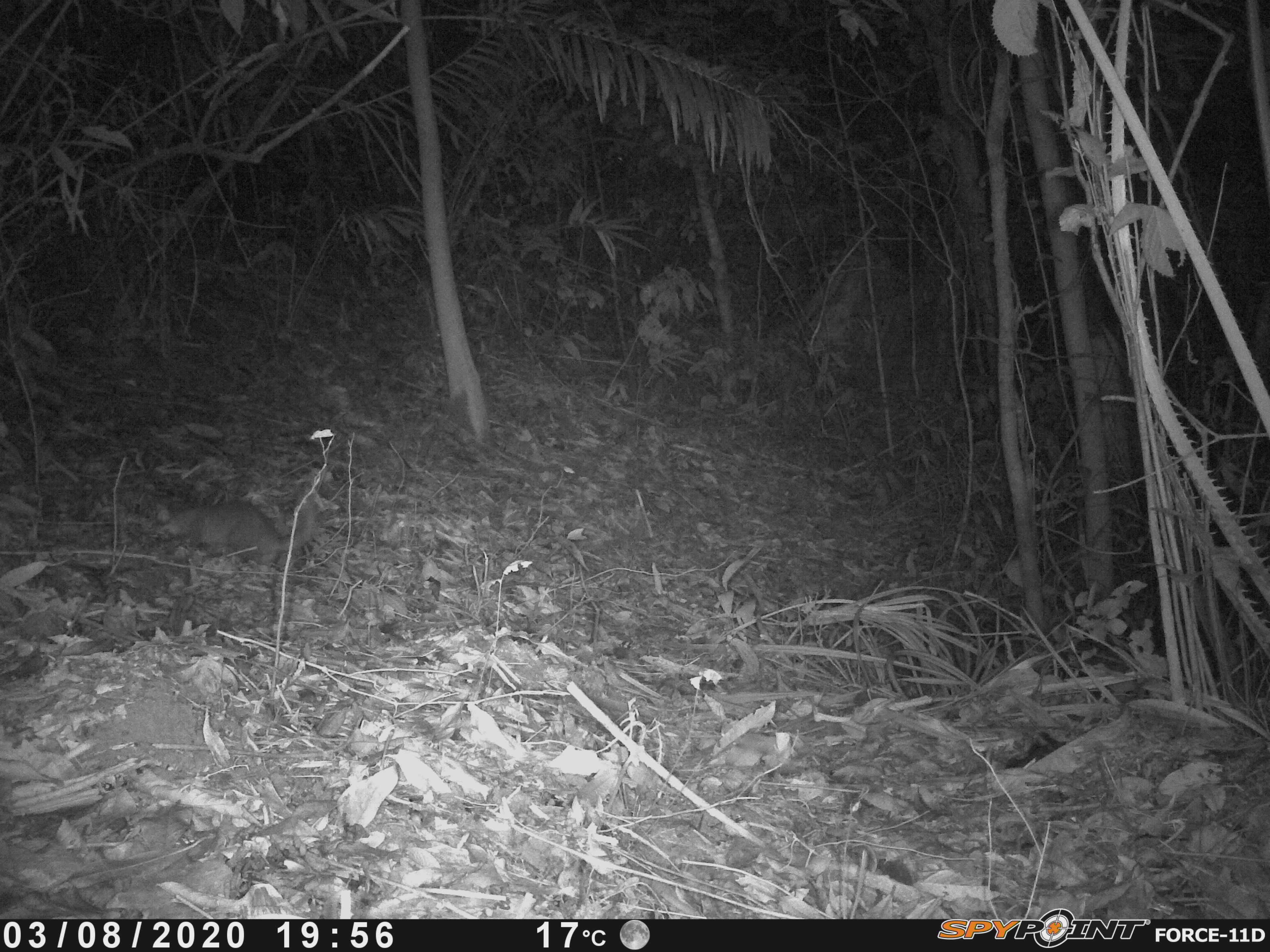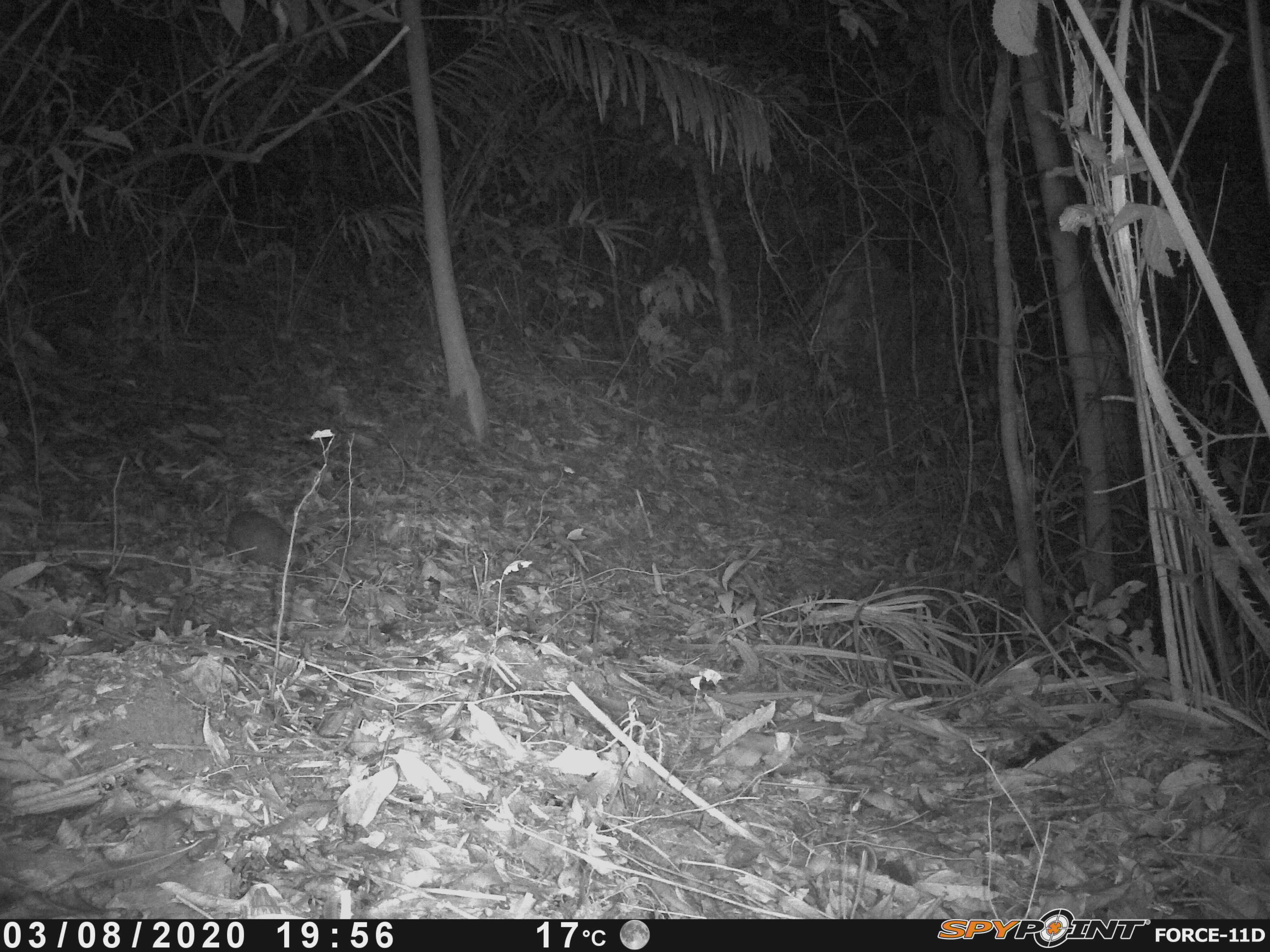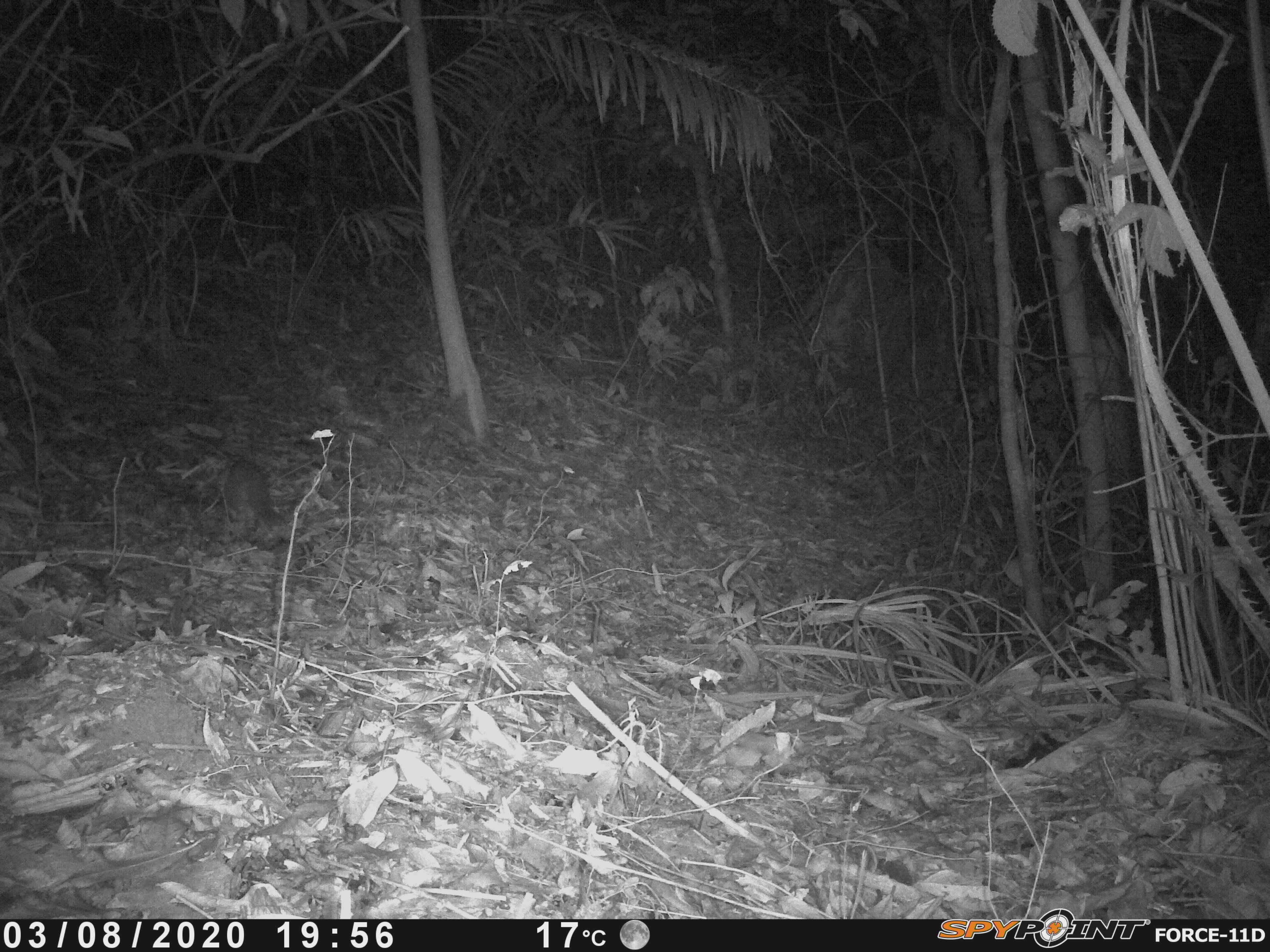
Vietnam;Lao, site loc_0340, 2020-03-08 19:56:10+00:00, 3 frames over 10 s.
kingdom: Animalia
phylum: Chordata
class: Mammalia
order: Carnivora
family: Mustelidae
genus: Melogale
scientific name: Melogale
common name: ferret badger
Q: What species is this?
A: Ferret badger (Melogale).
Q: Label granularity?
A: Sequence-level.